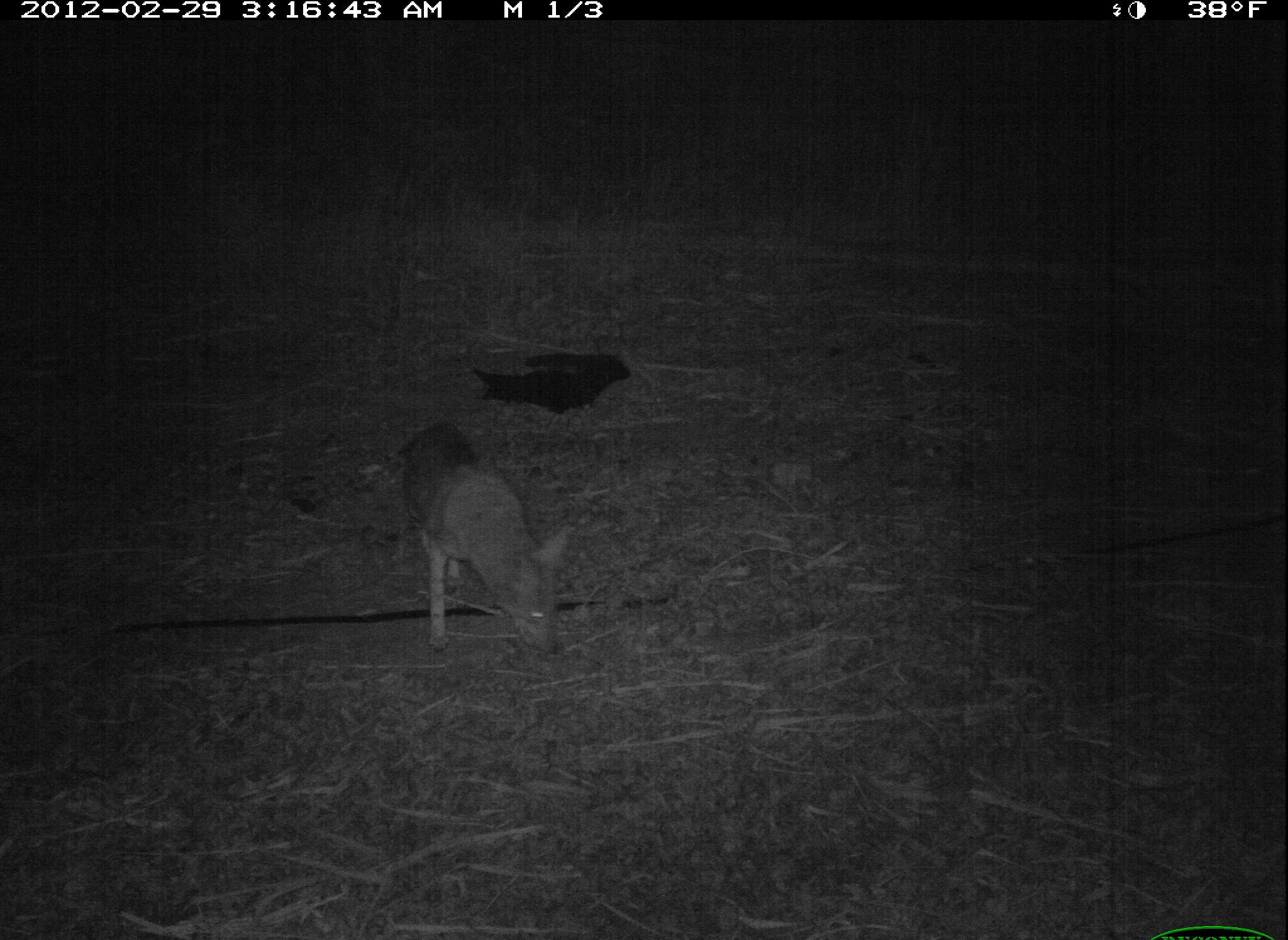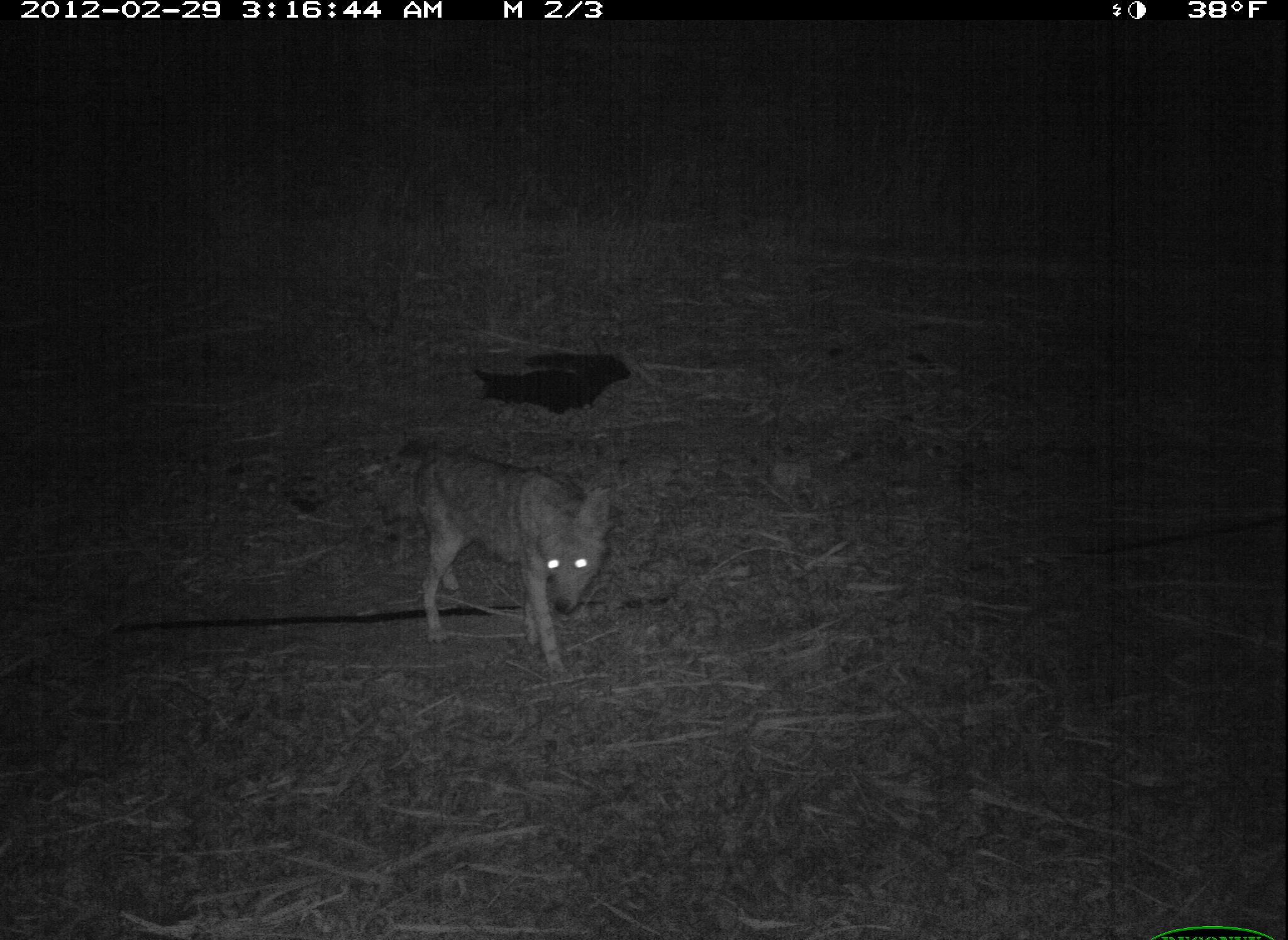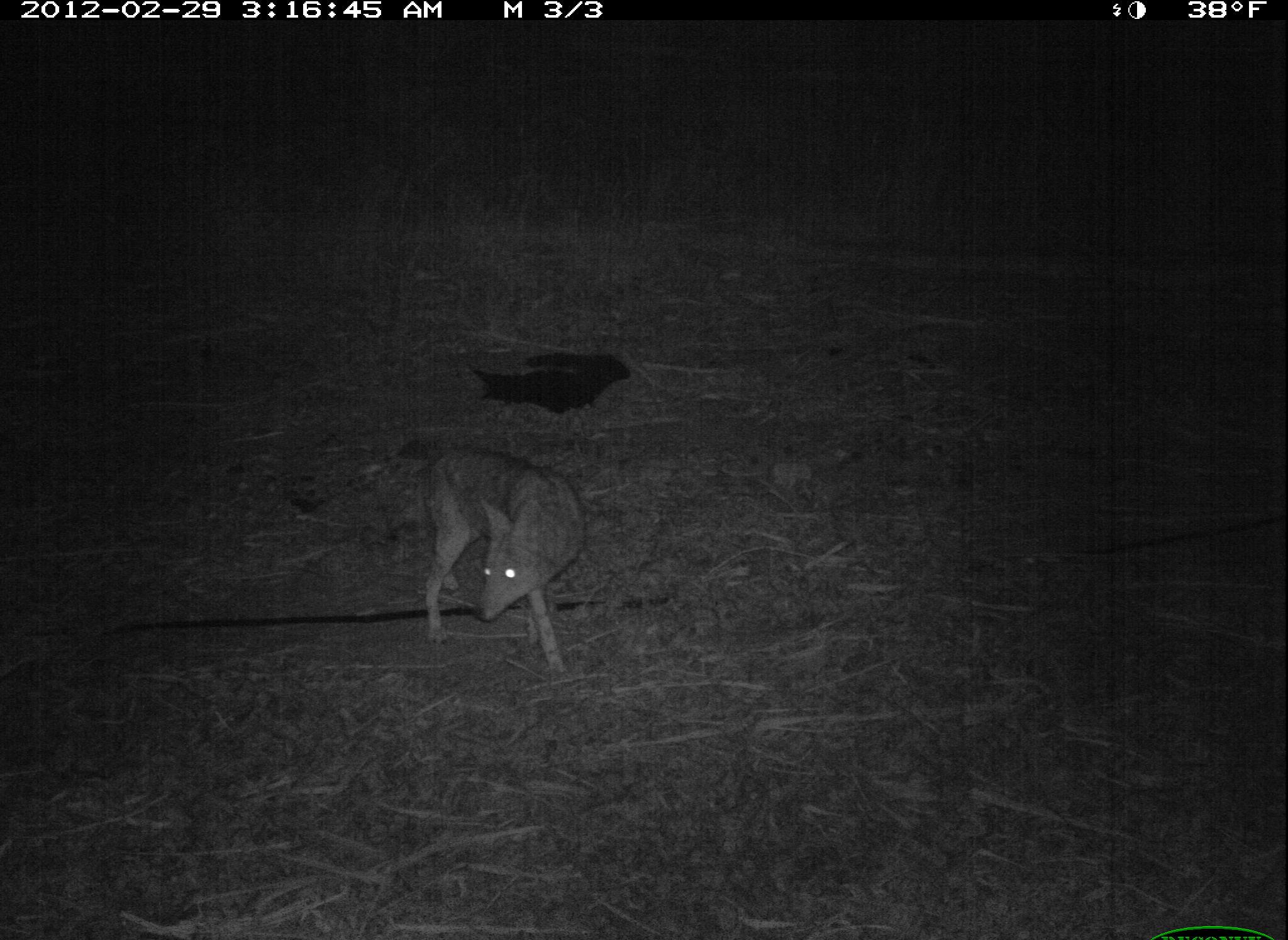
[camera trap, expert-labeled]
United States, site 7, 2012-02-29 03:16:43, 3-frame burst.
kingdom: Animalia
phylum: Chordata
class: Mammalia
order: Carnivora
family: Canidae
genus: Canis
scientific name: Canis latrans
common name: coyote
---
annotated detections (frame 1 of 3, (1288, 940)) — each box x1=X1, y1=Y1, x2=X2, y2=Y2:
coyote: x1=374, y1=424, x2=573, y2=675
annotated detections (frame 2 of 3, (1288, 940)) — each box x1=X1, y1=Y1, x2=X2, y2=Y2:
coyote: x1=385, y1=430, x2=636, y2=693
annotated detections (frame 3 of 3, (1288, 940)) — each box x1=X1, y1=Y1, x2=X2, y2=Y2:
coyote: x1=402, y1=430, x2=599, y2=691